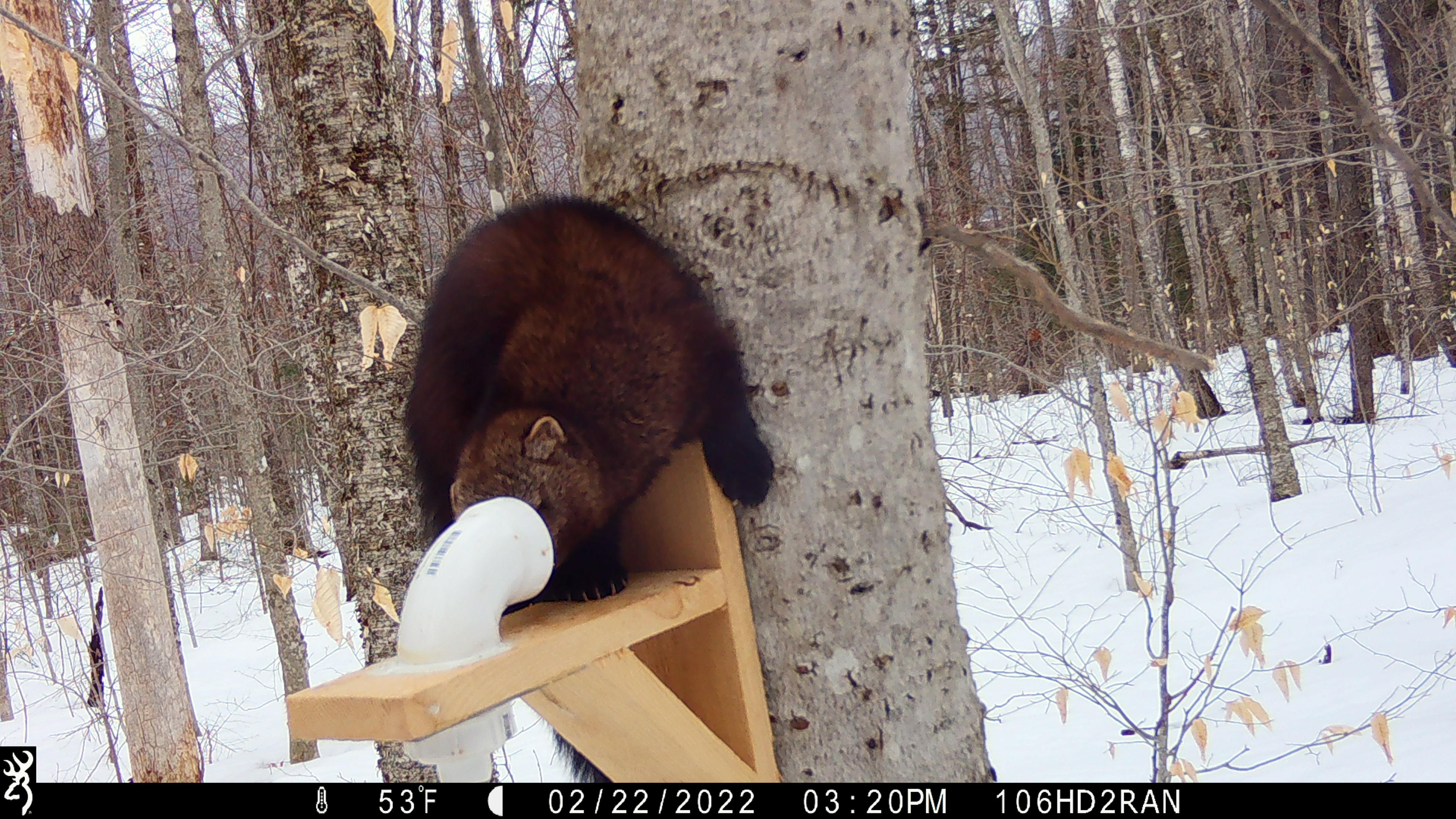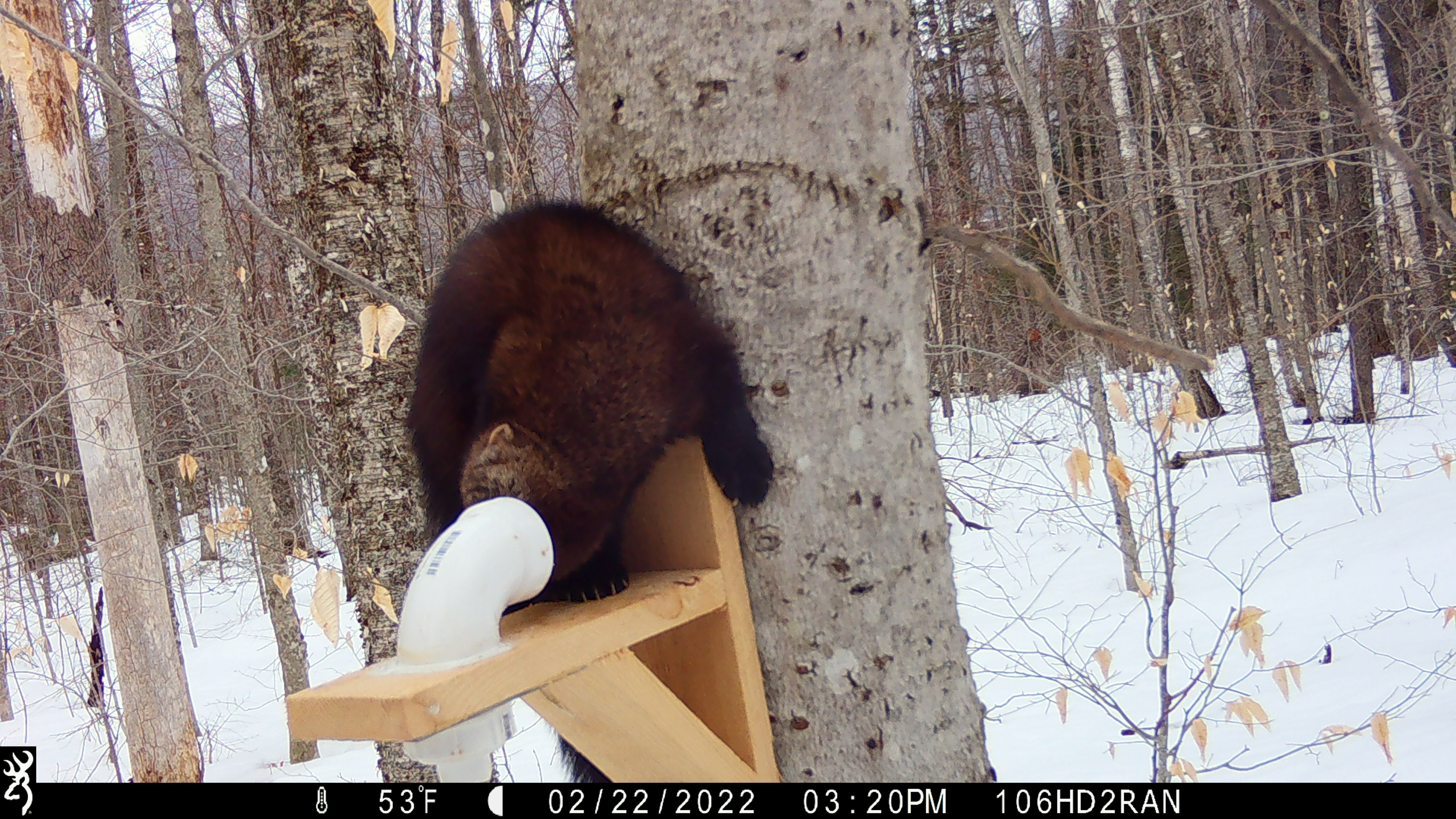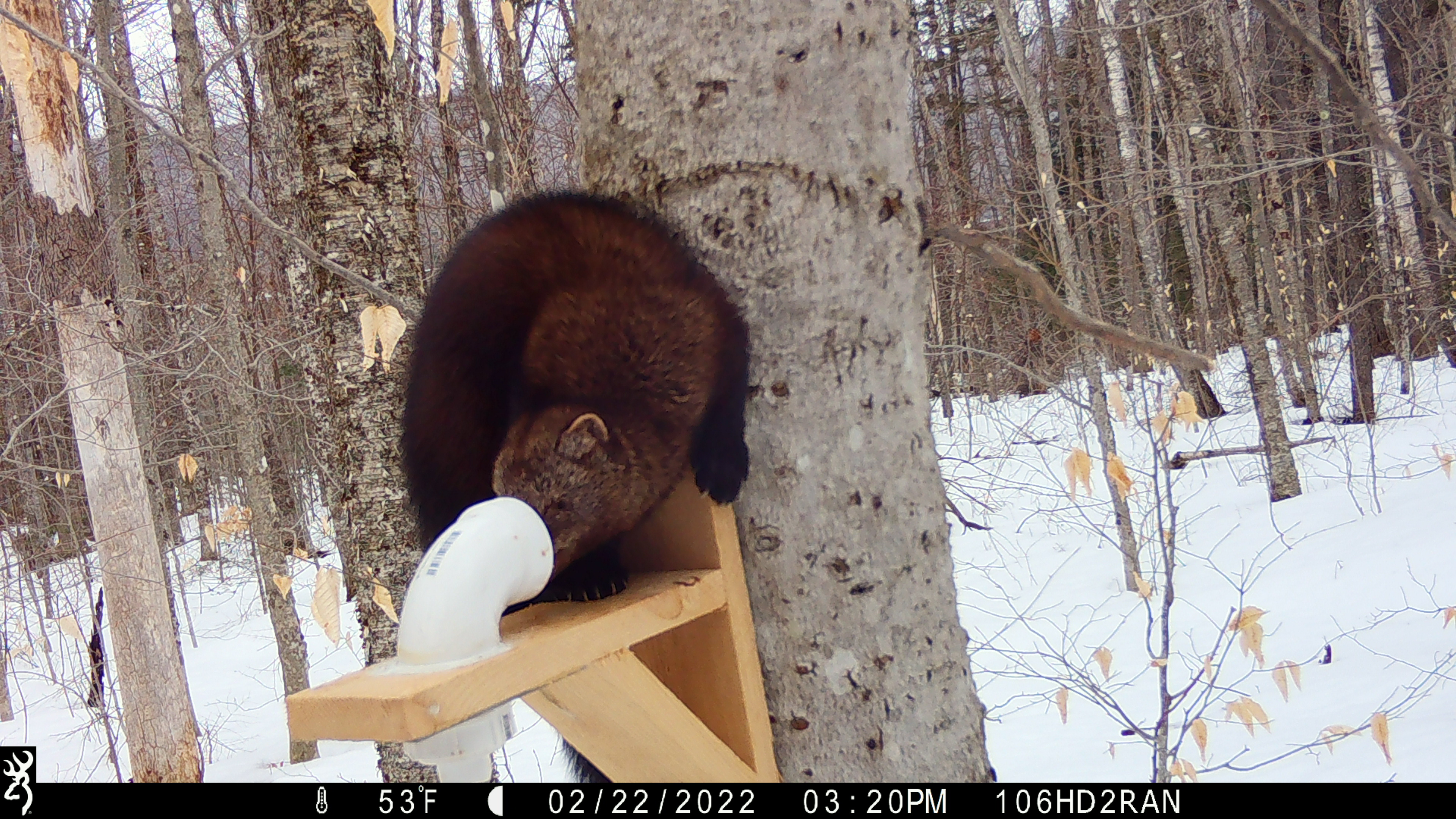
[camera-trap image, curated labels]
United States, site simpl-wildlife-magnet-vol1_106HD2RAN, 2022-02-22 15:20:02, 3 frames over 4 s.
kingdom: Animalia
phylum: Chordata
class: Mammalia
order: Carnivora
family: Mustelidae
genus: Pekania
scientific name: Pekania pennanti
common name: fisher